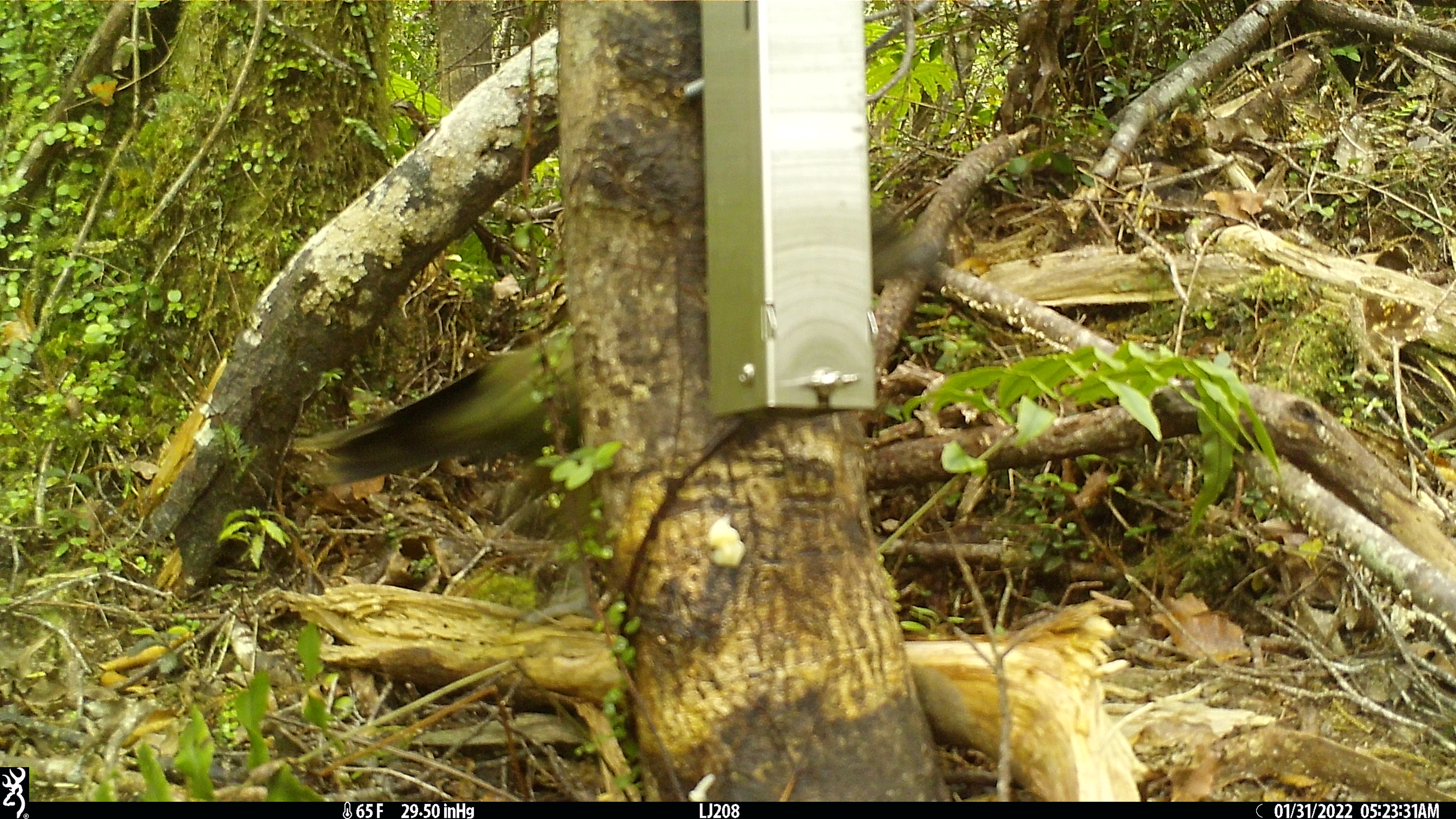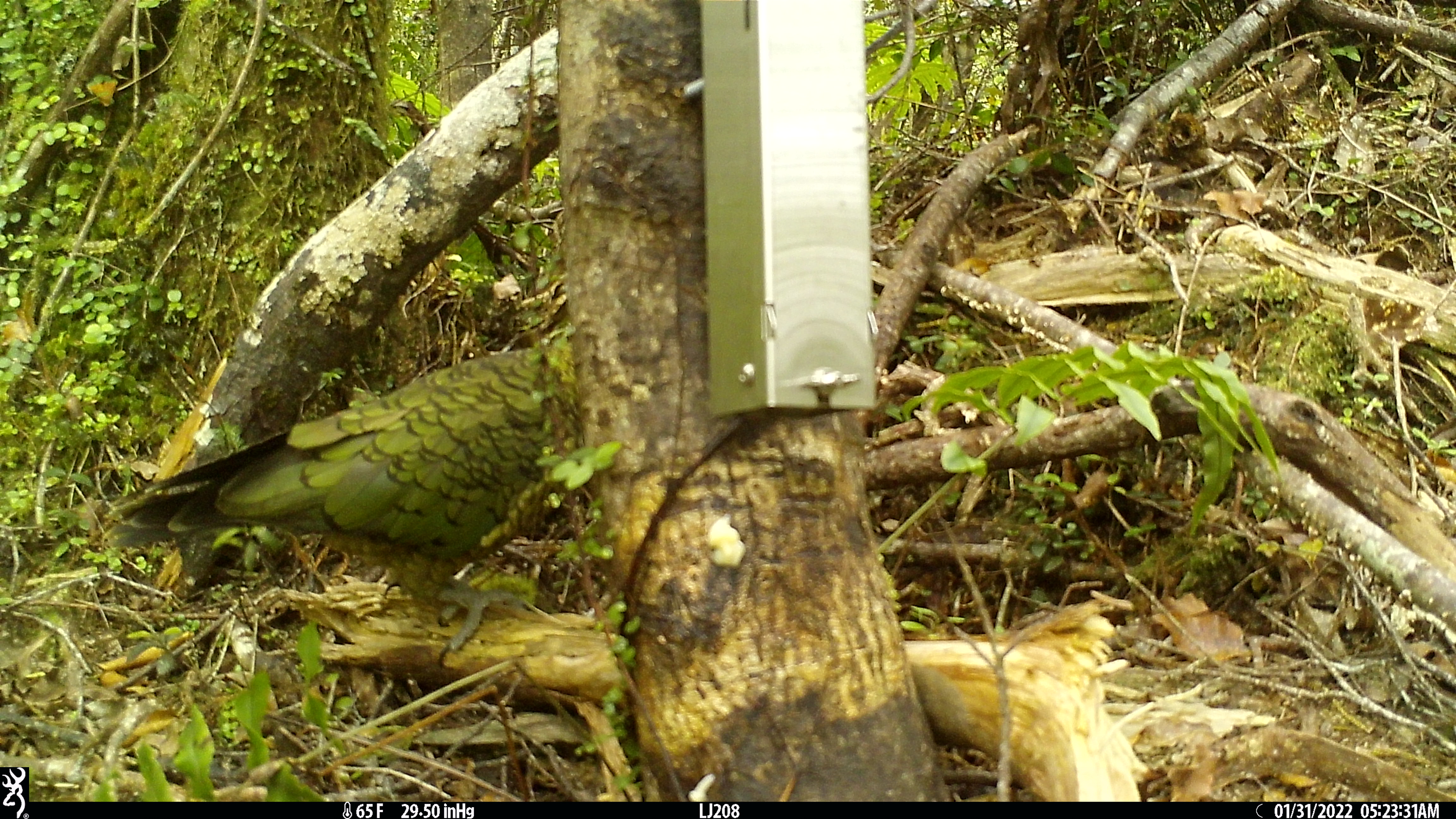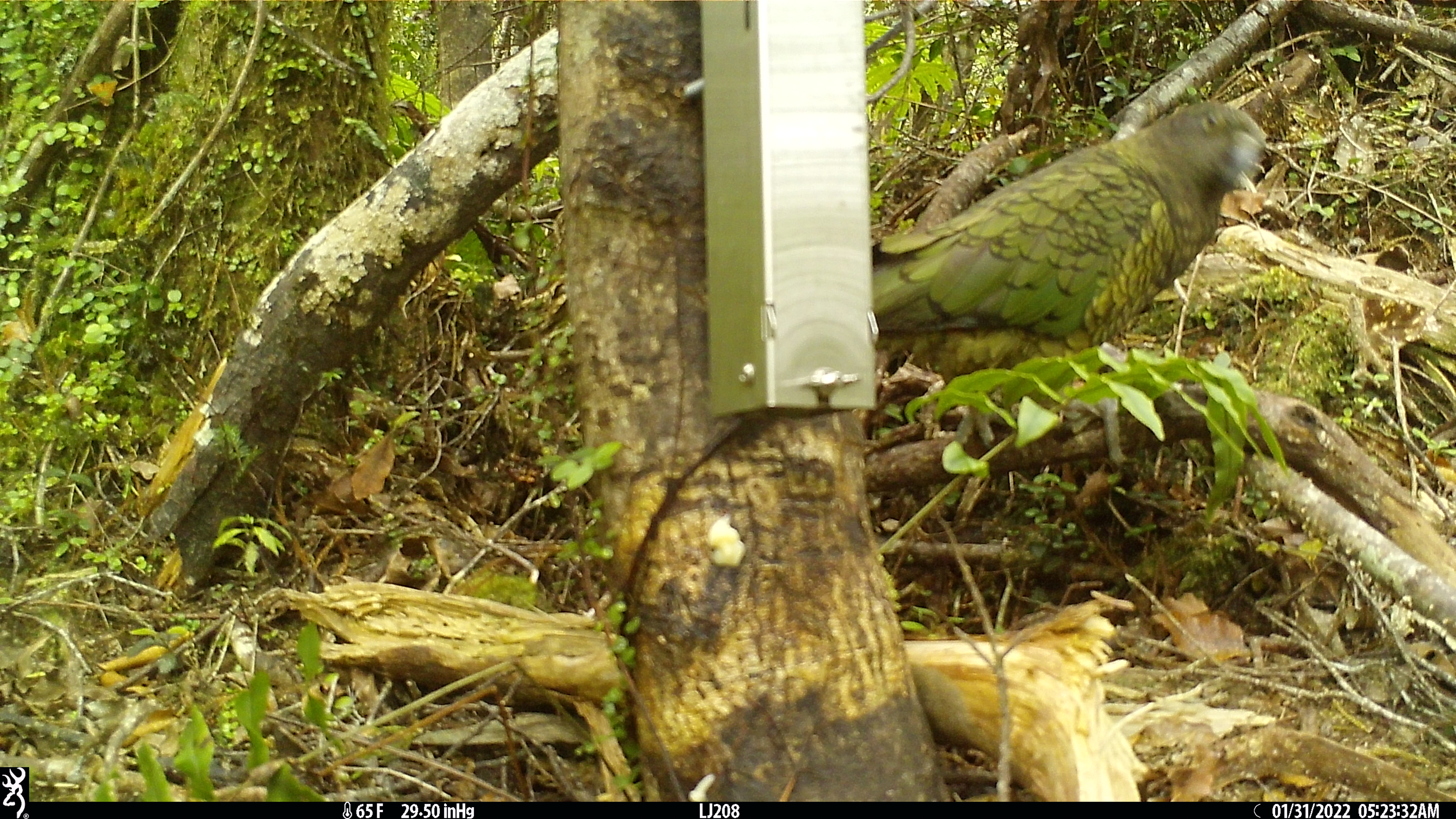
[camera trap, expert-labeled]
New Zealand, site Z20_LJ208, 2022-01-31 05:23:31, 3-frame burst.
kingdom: Animalia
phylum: Chordata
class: Aves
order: Psittaciformes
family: Strigopidae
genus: Nestor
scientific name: Nestor notabilis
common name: kea